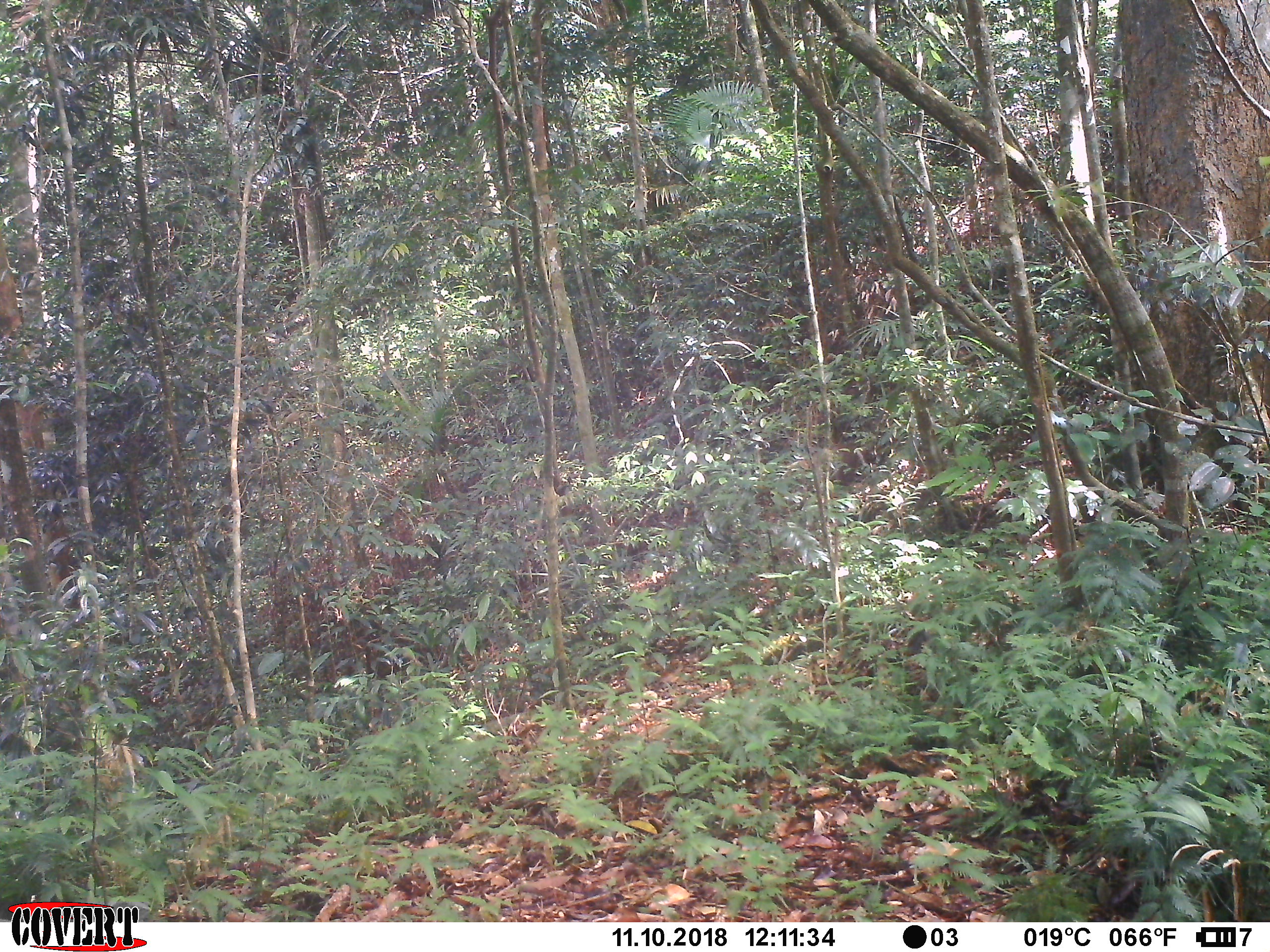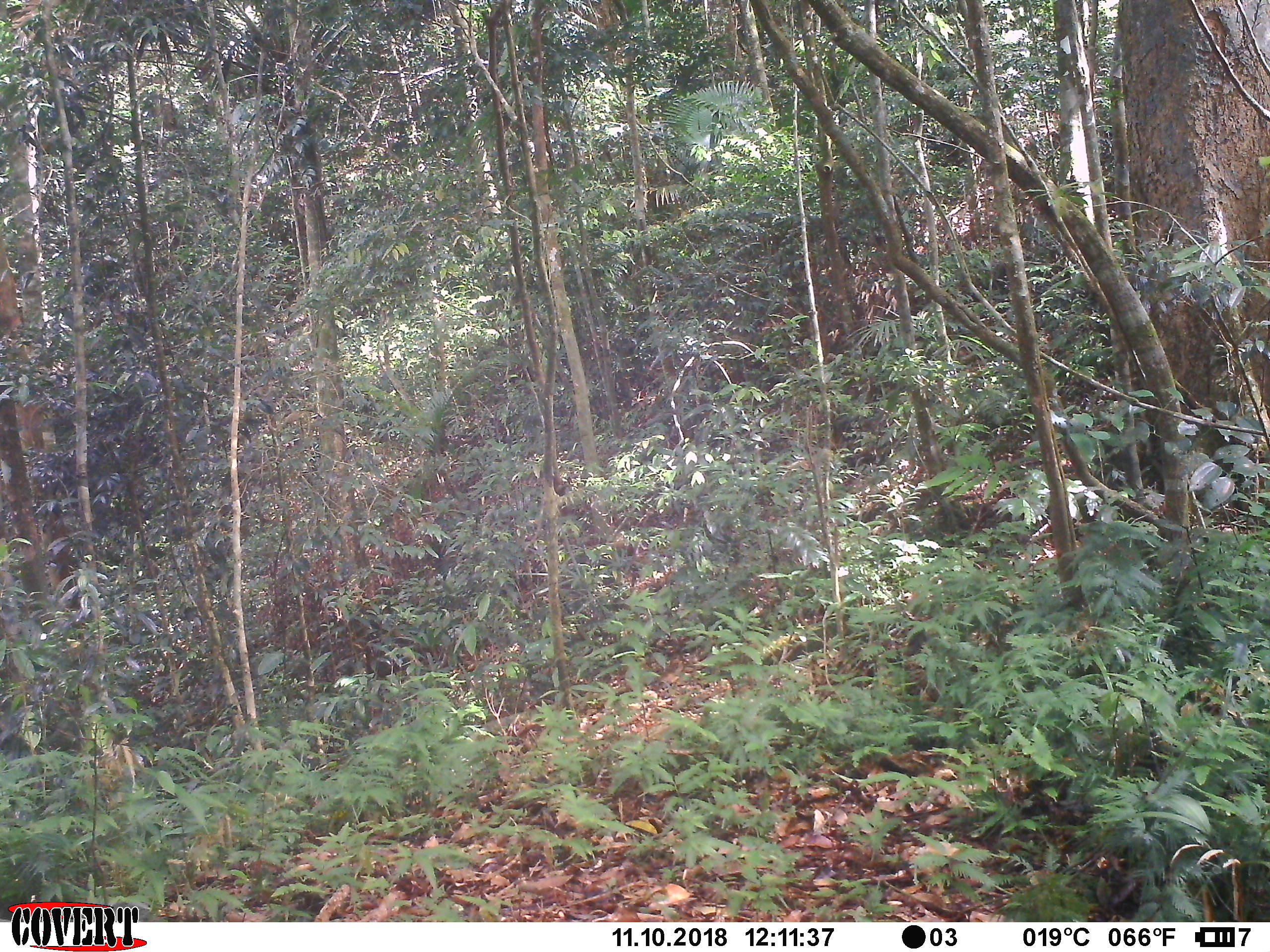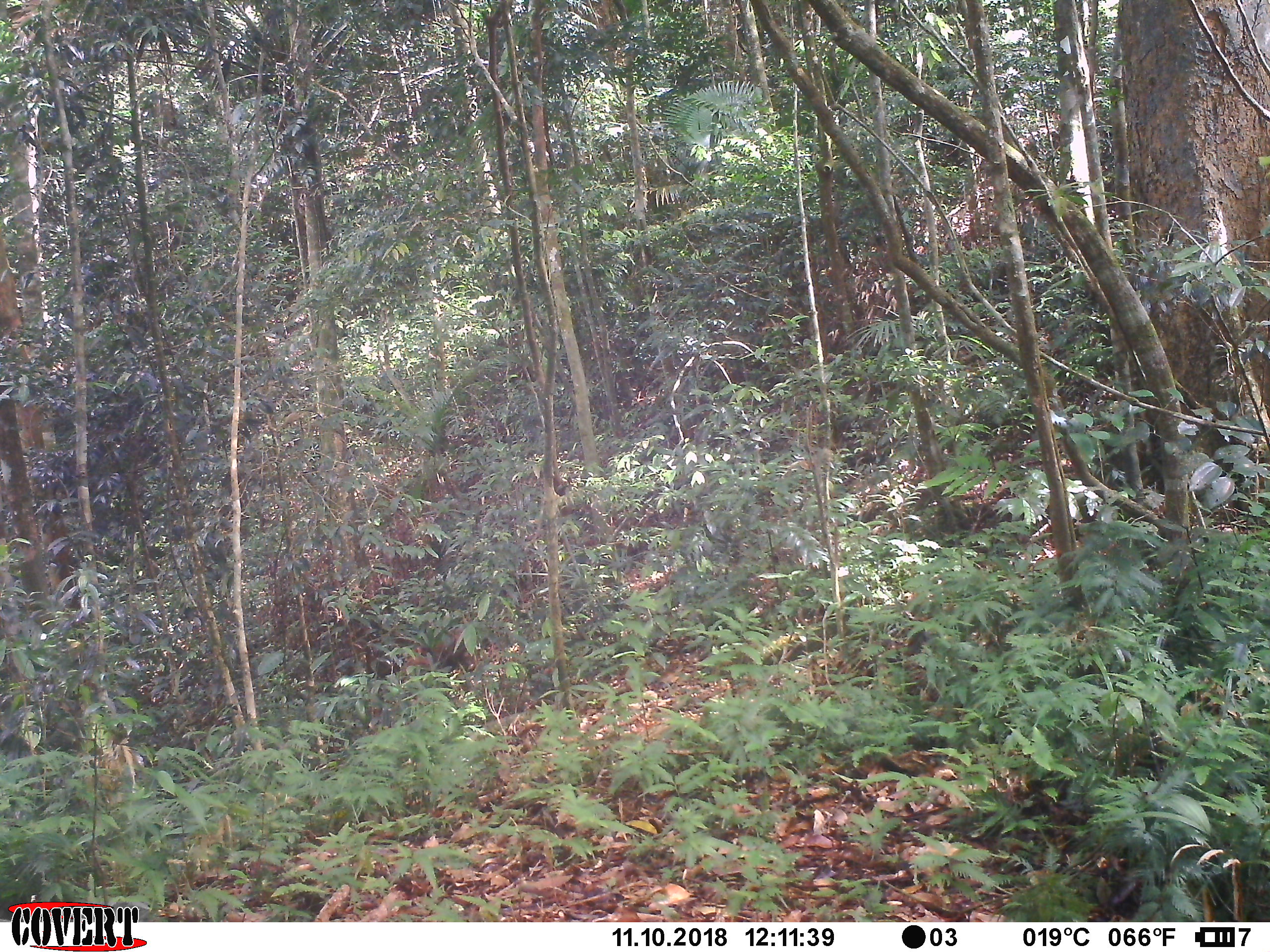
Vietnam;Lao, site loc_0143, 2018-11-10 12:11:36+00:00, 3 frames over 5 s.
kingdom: Animalia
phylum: Chordata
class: Mammalia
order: Artiodactyla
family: Cervidae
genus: Muntiacus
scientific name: Muntiacus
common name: muntjacs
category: unidentified muntjac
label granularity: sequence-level